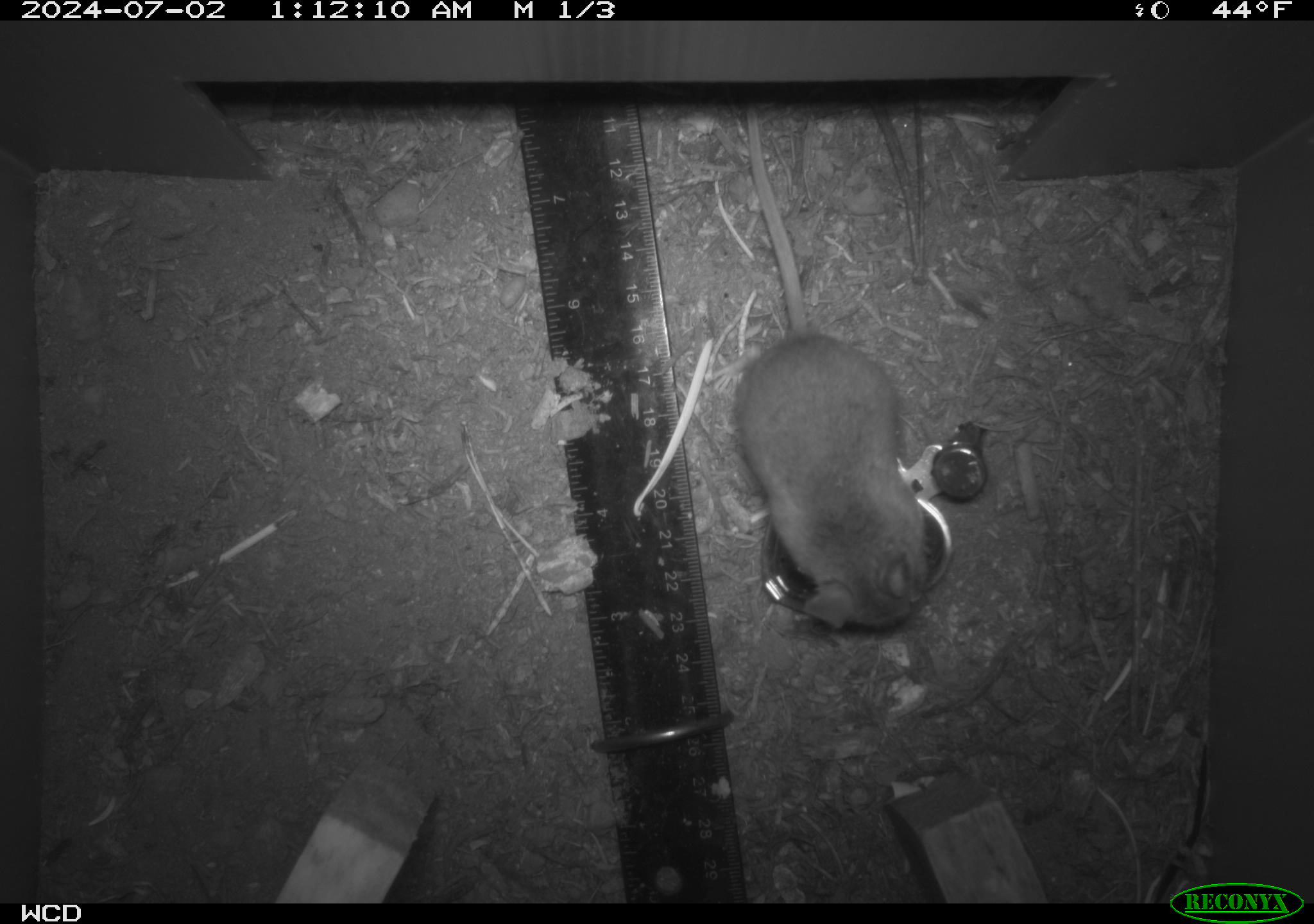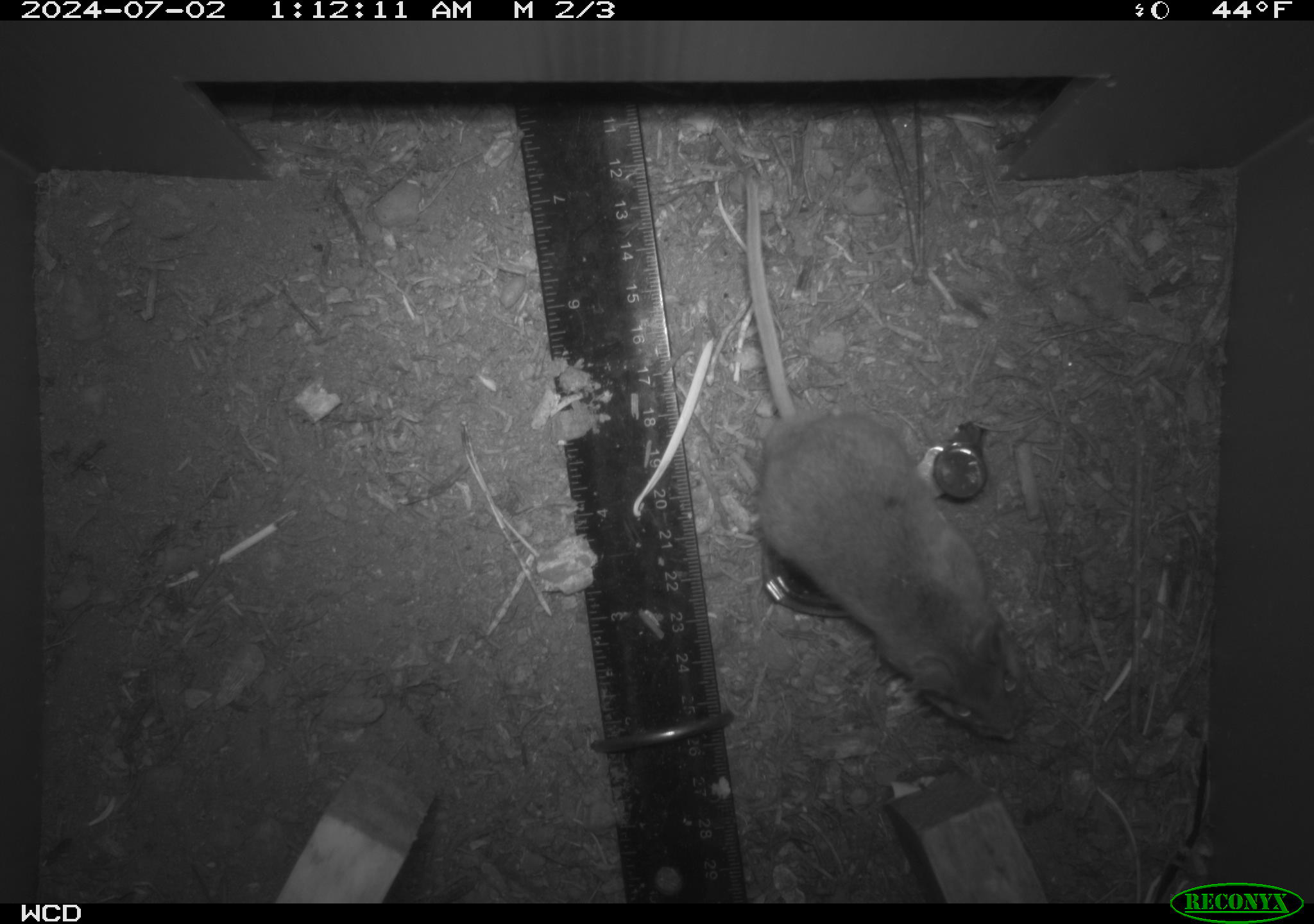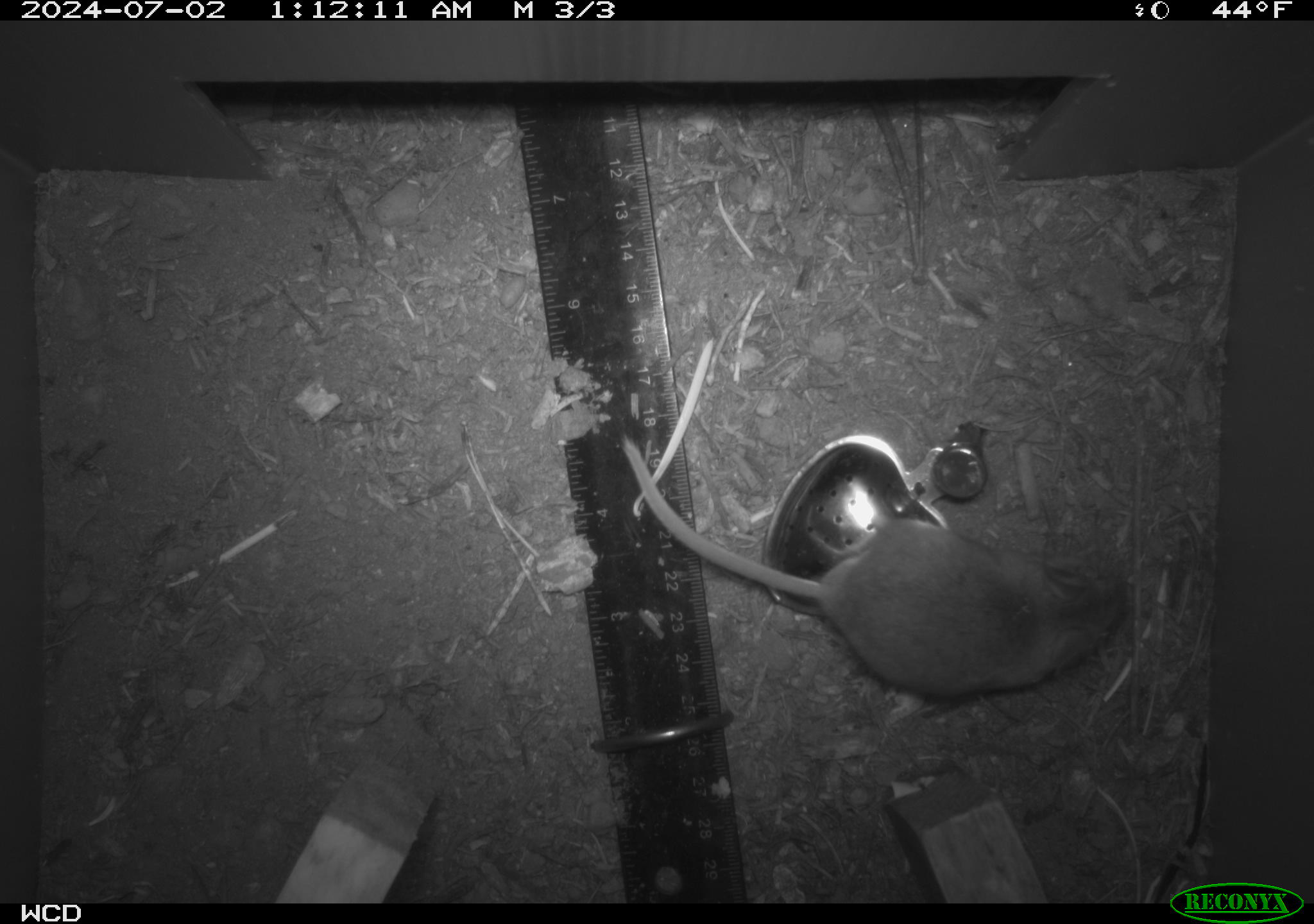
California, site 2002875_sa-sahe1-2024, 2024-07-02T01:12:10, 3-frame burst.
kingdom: Animalia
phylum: Chordata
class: Mammalia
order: Rodentia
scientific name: Rodentia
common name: mouse species